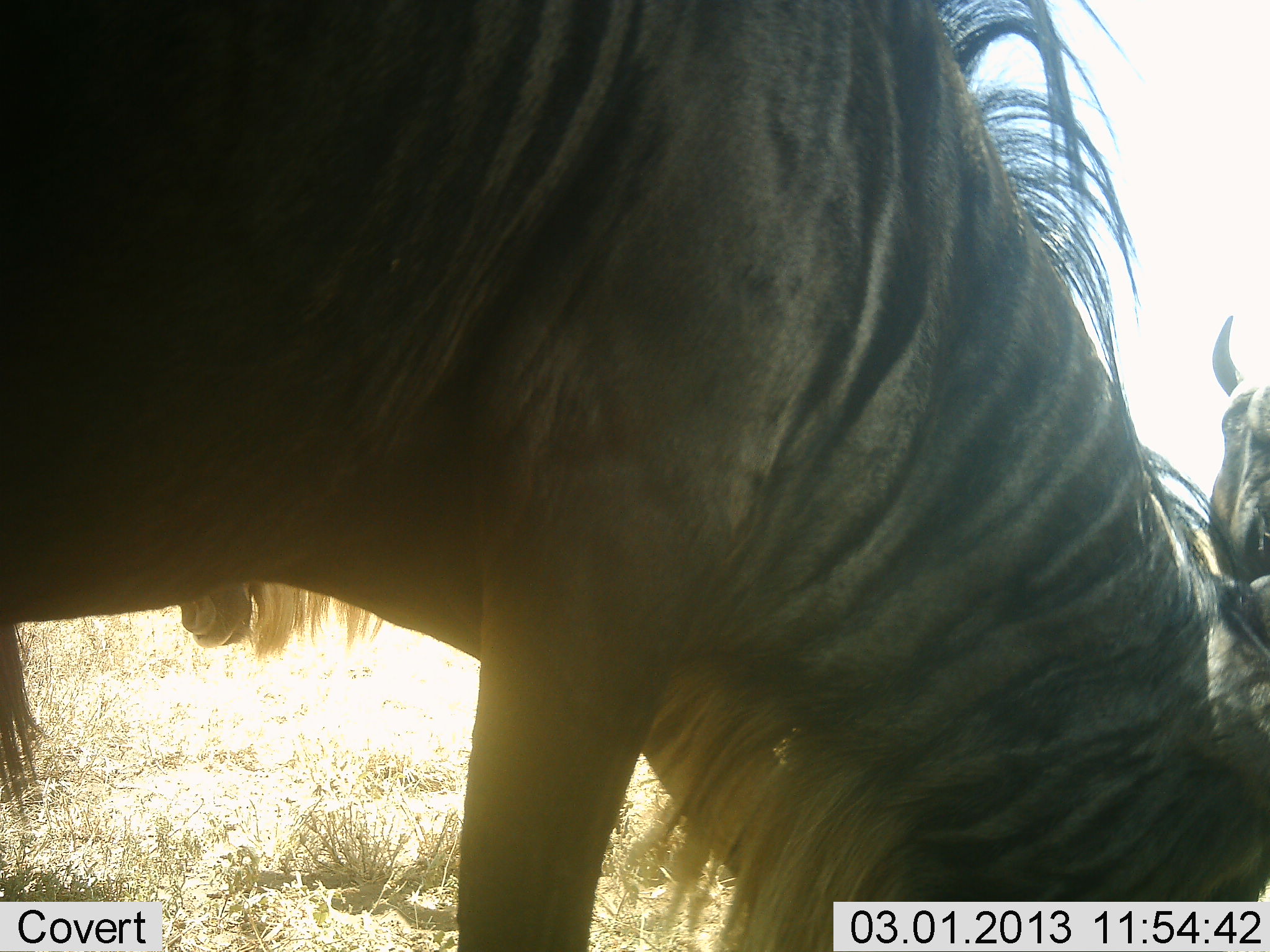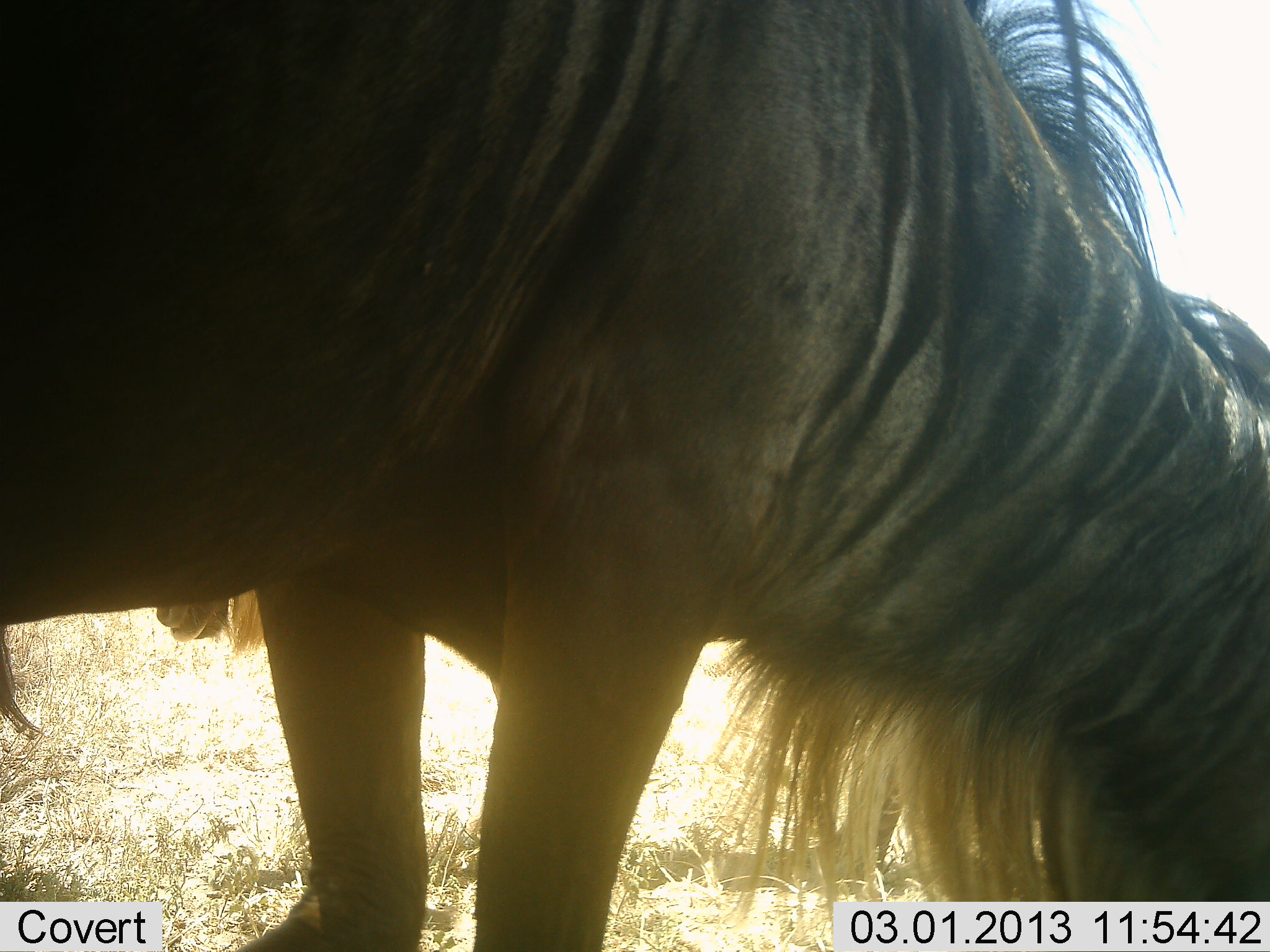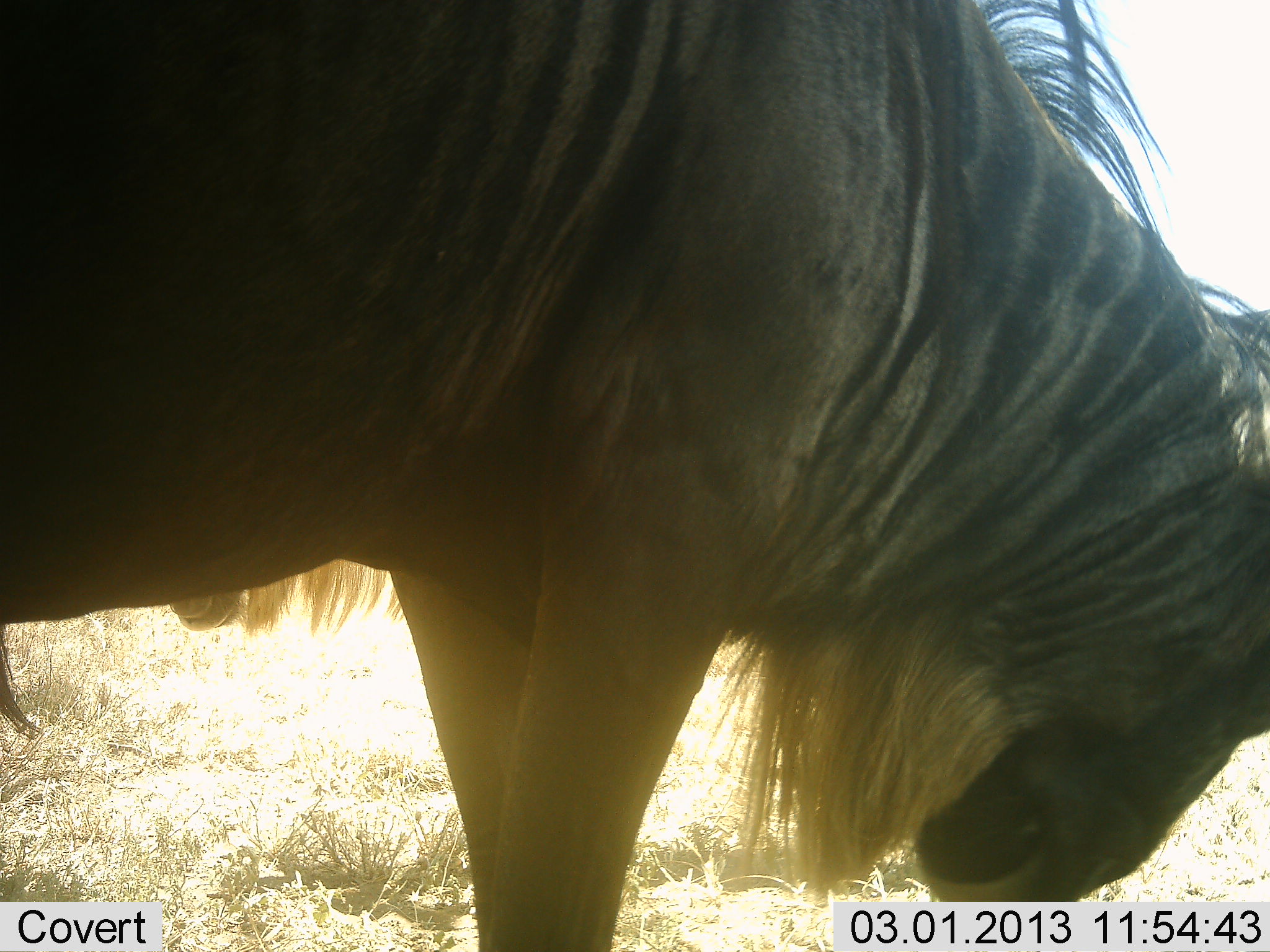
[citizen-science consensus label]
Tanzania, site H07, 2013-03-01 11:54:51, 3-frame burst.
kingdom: Animalia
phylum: Chordata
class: Mammalia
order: Artiodactyla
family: Bovidae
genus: Connochaetes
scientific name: Connochaetes taurinus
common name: blue wildebeest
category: wildebeest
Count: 2.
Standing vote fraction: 74%.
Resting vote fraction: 0%.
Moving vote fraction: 4%.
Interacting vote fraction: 0%.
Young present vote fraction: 0%.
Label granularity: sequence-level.